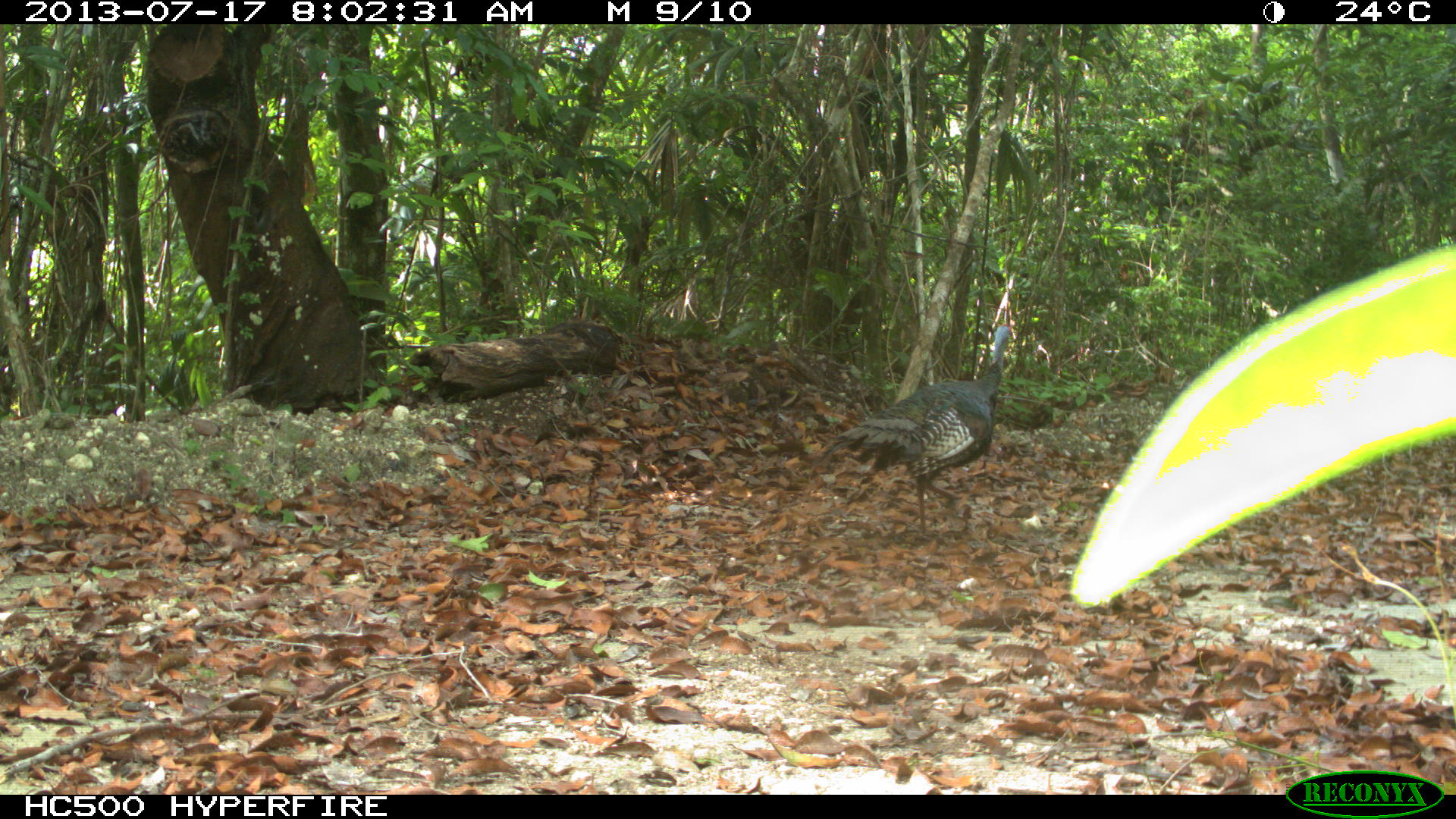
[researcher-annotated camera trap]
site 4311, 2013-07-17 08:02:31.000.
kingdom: Animalia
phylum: Chordata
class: Aves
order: Galliformes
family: Phasianidae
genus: Meleagris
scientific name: Meleagris ocellata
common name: ocellated turkey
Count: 2.